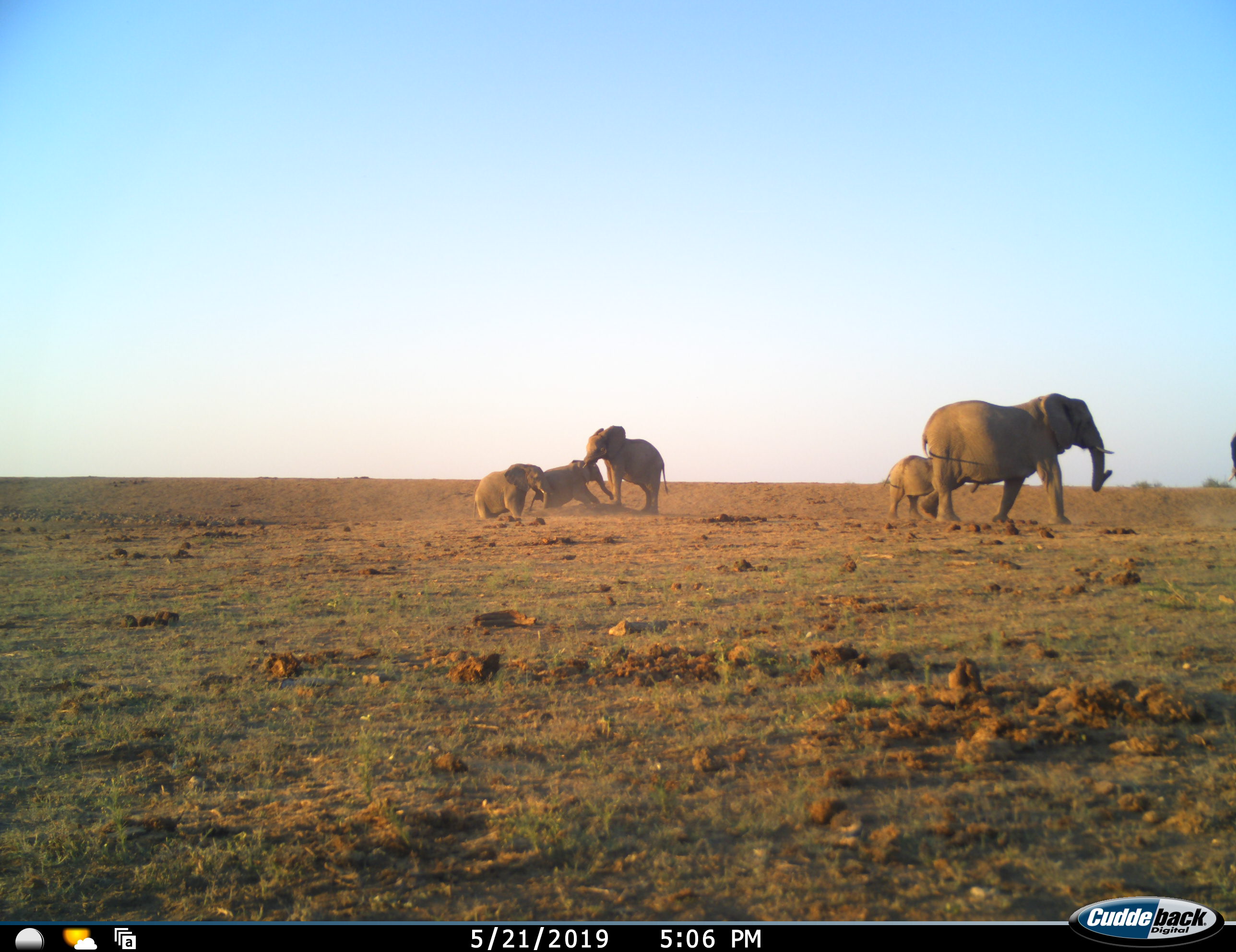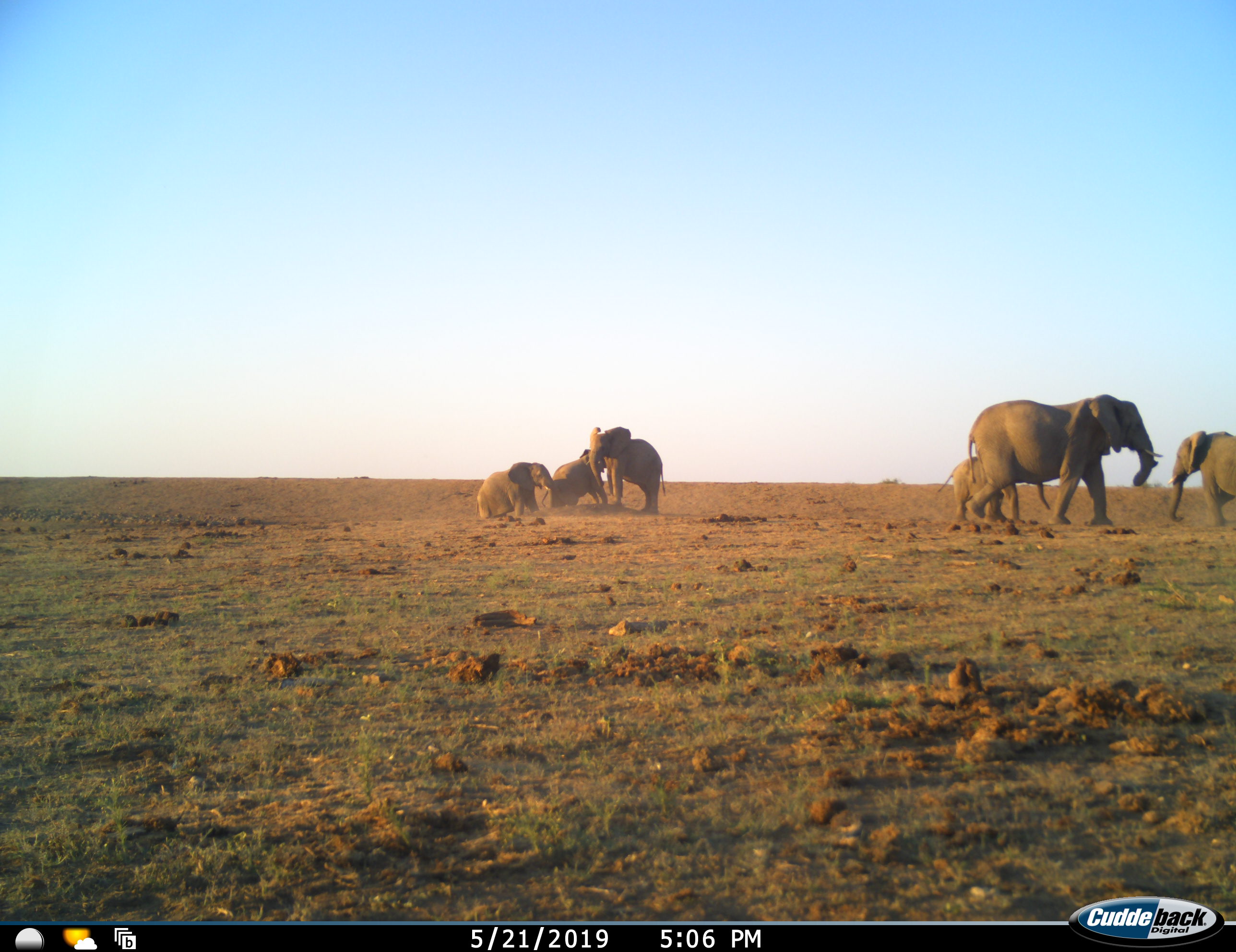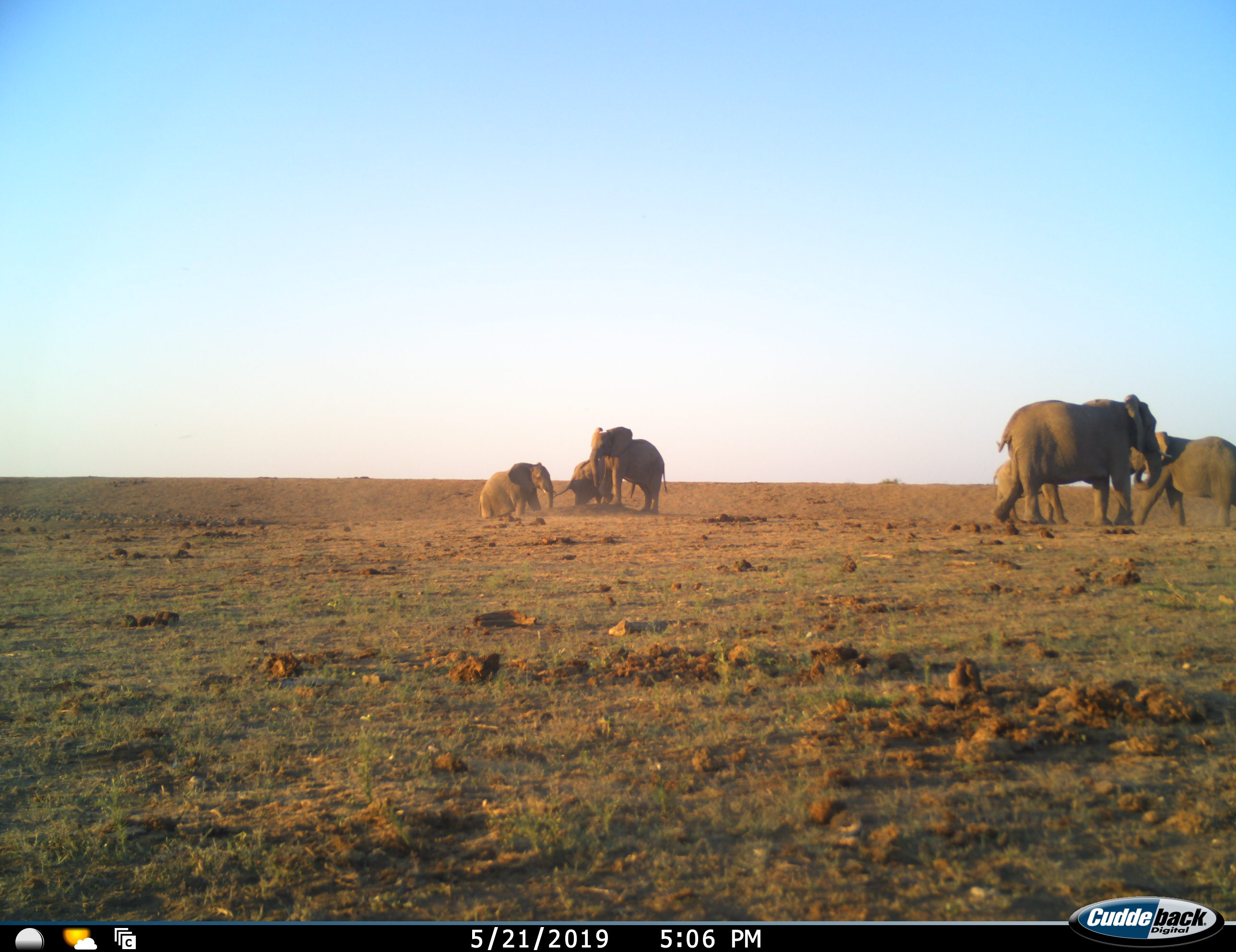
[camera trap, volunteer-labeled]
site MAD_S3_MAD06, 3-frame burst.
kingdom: Animalia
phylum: Chordata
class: Mammalia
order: Proboscidea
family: Elephantidae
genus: Loxodonta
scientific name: Loxodonta africana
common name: african bush elephant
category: elephant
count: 6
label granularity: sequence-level